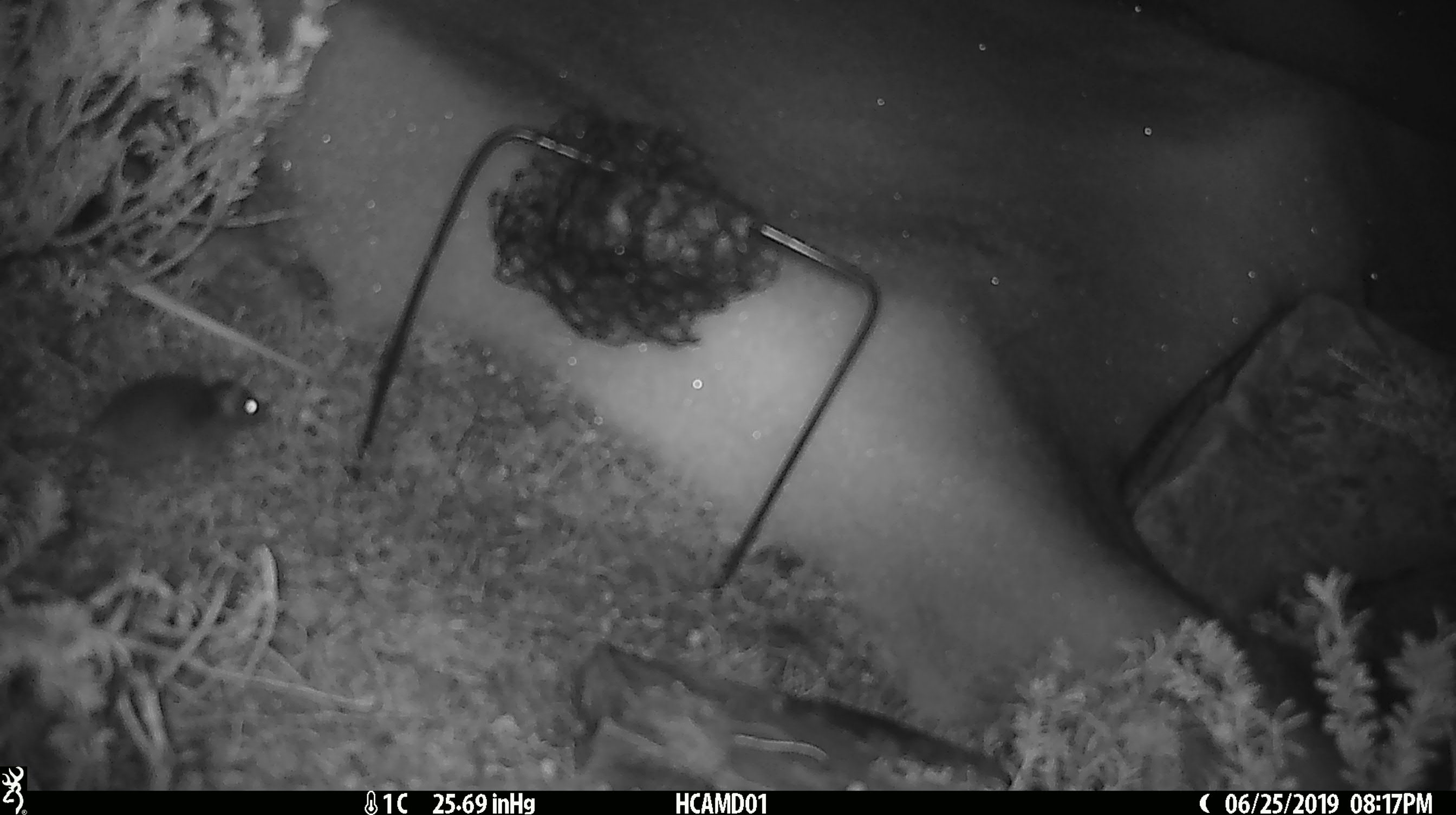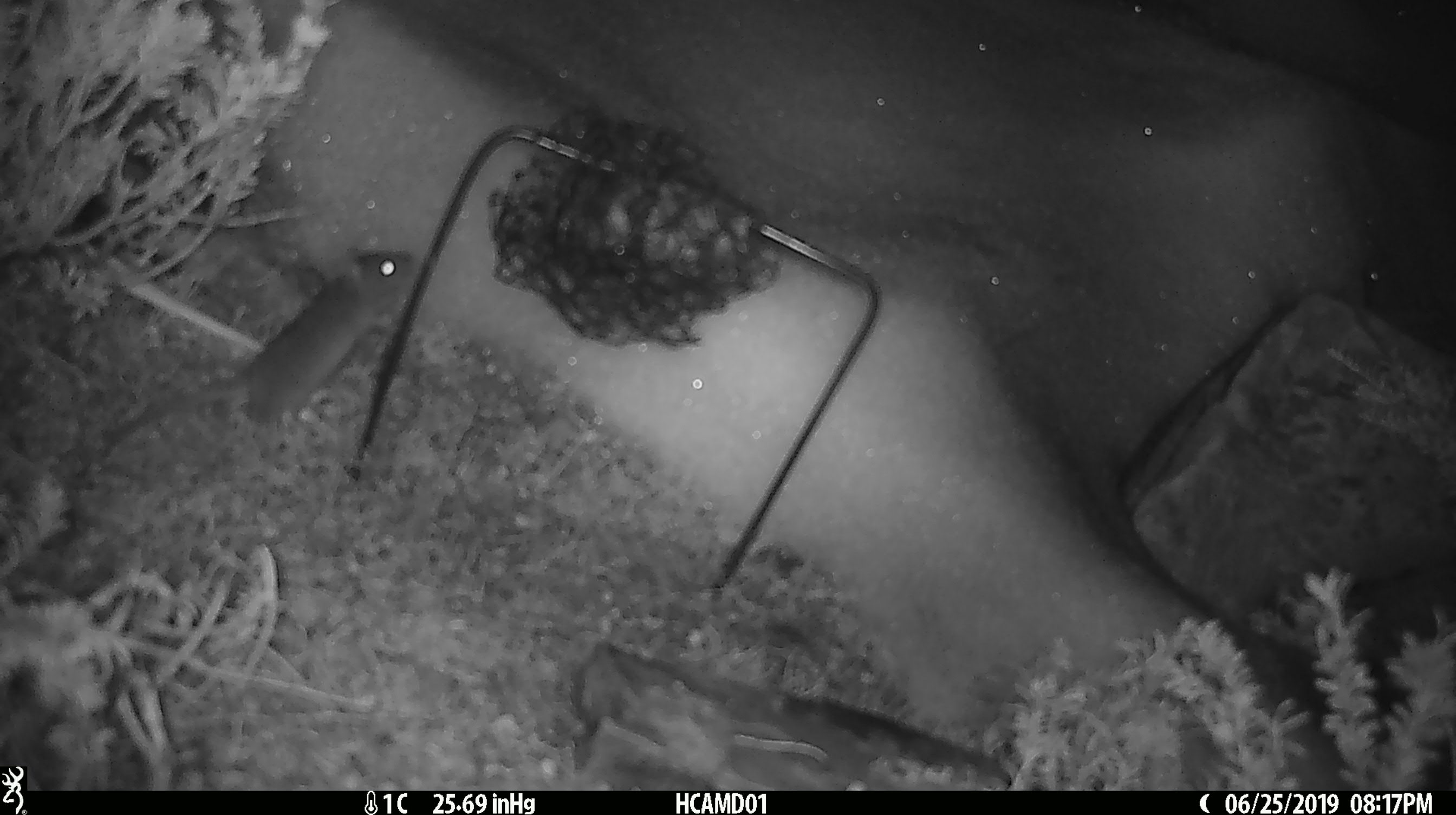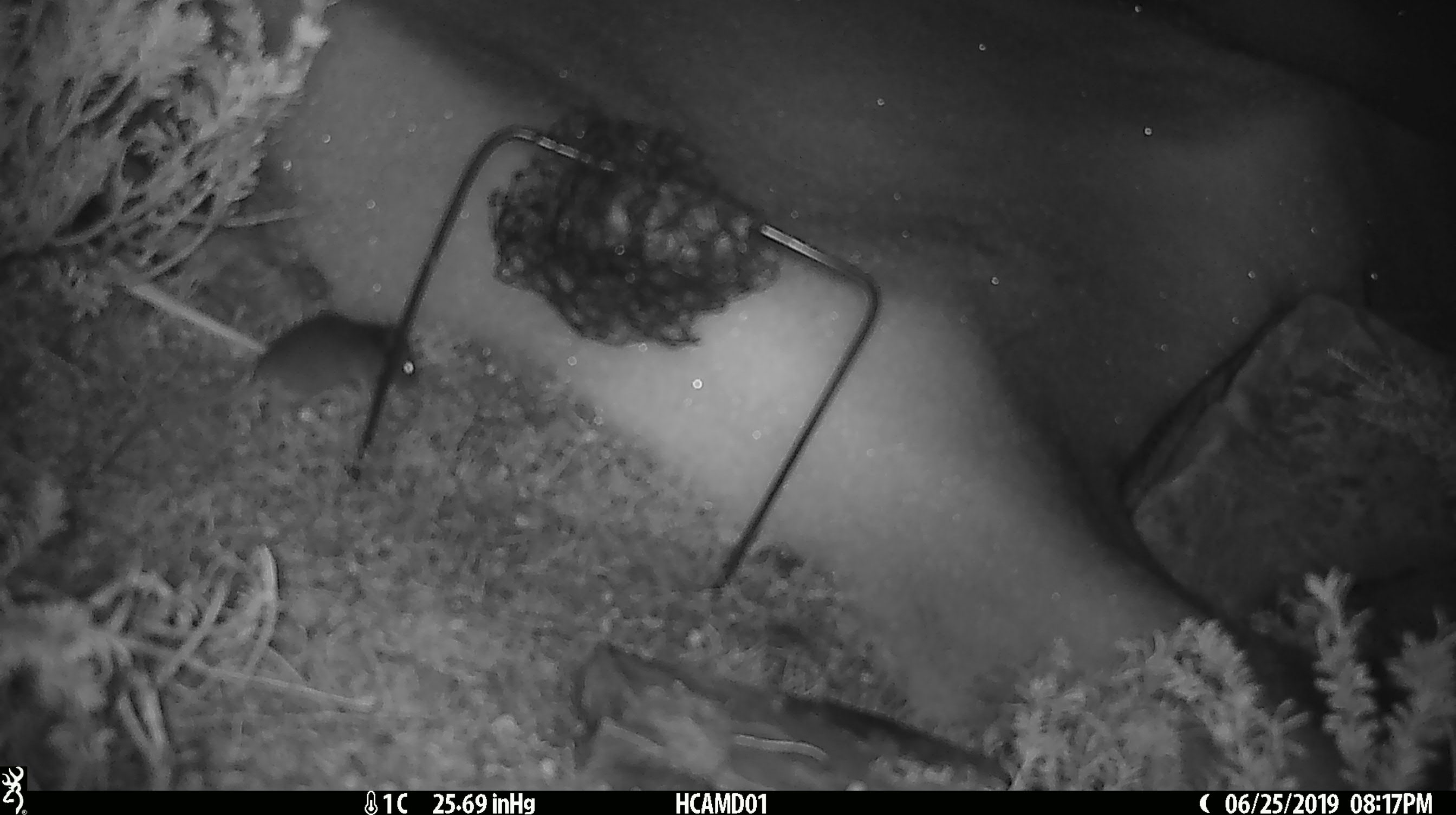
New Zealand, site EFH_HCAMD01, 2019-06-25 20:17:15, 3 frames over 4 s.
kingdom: Animalia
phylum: Chordata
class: Mammalia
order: Rodentia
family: Muridae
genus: Mus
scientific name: Mus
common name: mouse